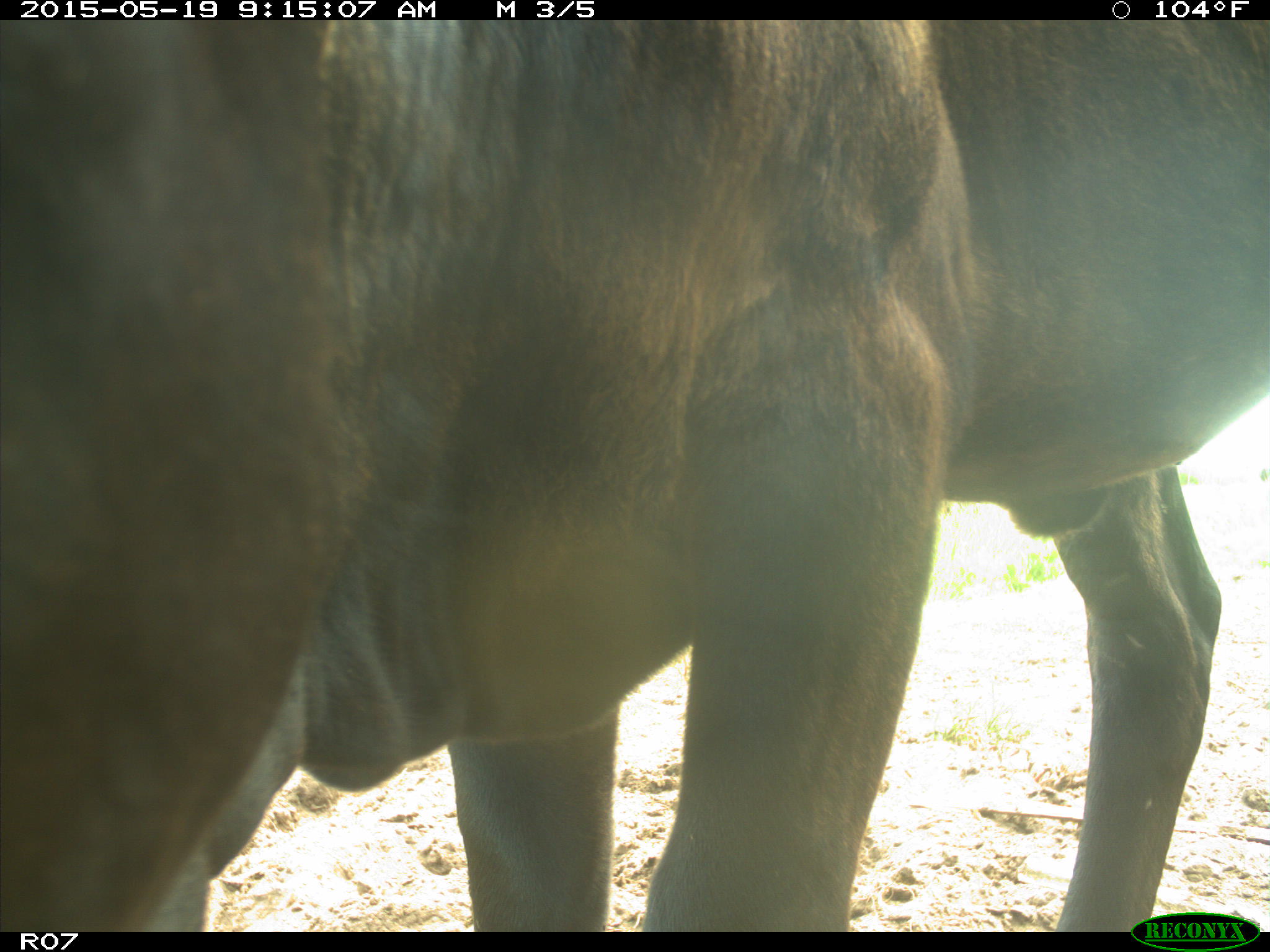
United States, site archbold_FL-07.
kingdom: Animalia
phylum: Chordata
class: Mammalia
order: Artiodactyla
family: Bovidae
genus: Bos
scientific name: Bos taurus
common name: domestic cow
Bos taurus (domestic cow).